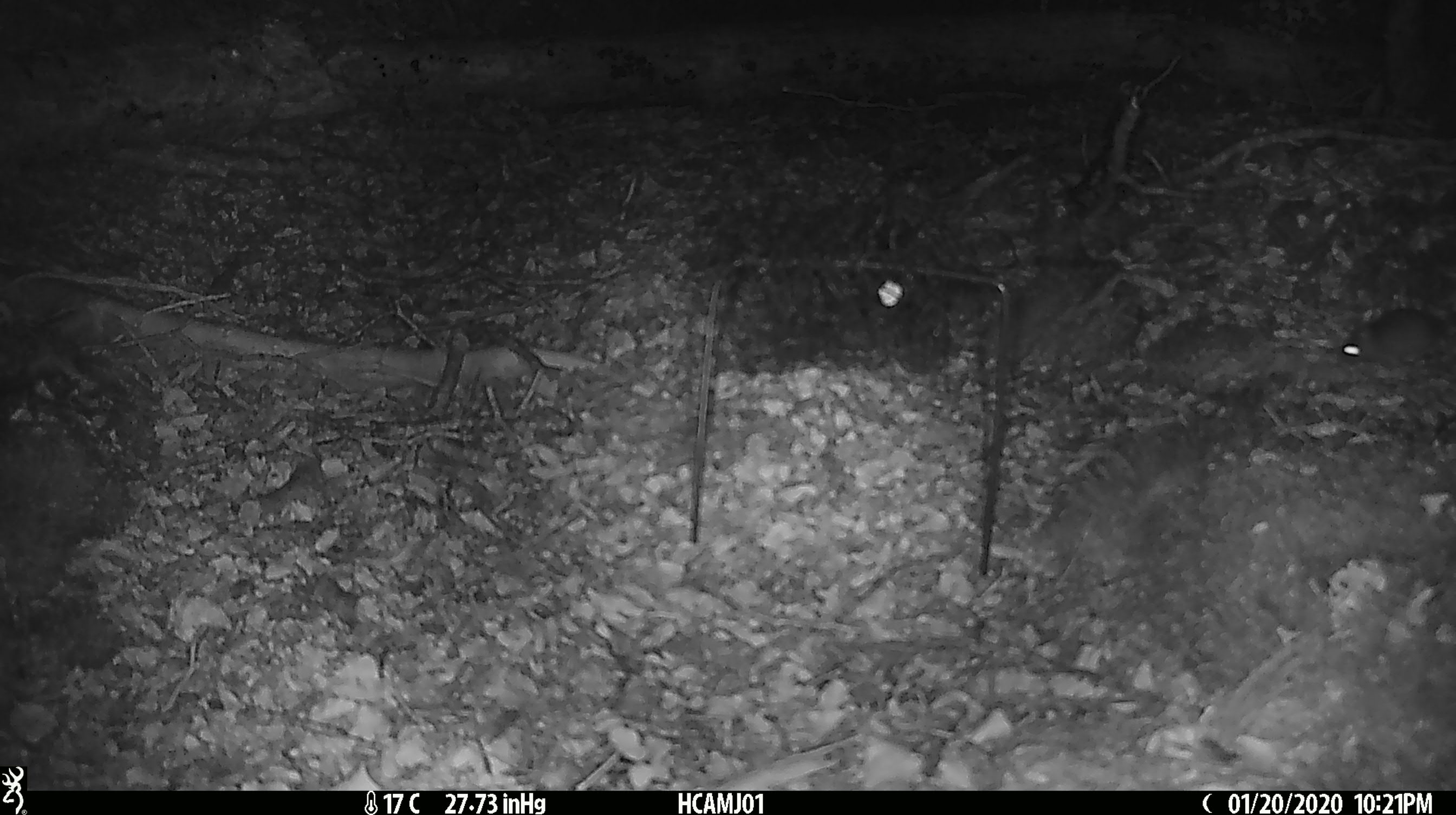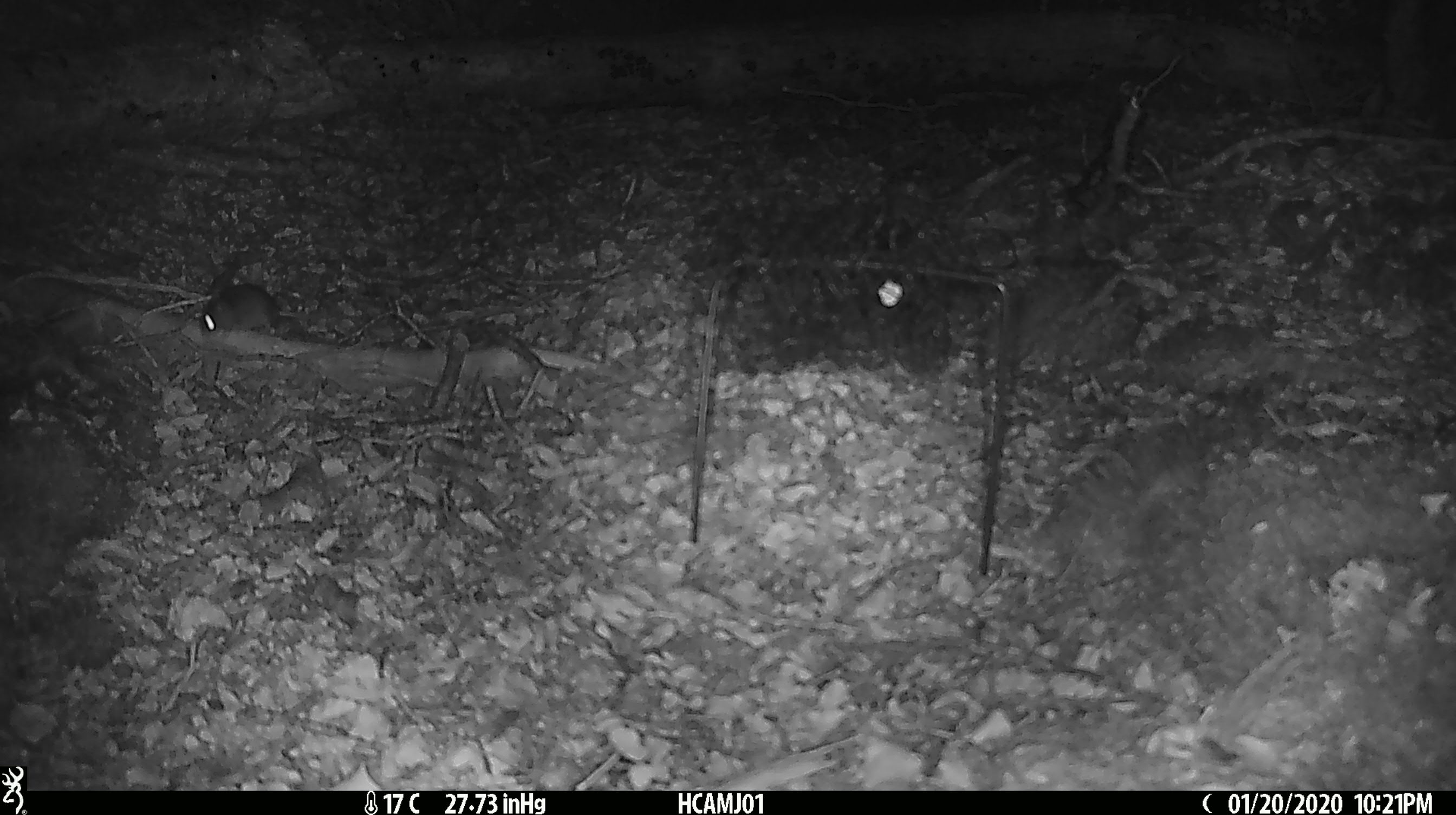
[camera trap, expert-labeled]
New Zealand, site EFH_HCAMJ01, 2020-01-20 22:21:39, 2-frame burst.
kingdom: Animalia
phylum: Chordata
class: Mammalia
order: Rodentia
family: Muridae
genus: Mus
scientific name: Mus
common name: mouse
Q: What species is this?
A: Mouse (Mus).